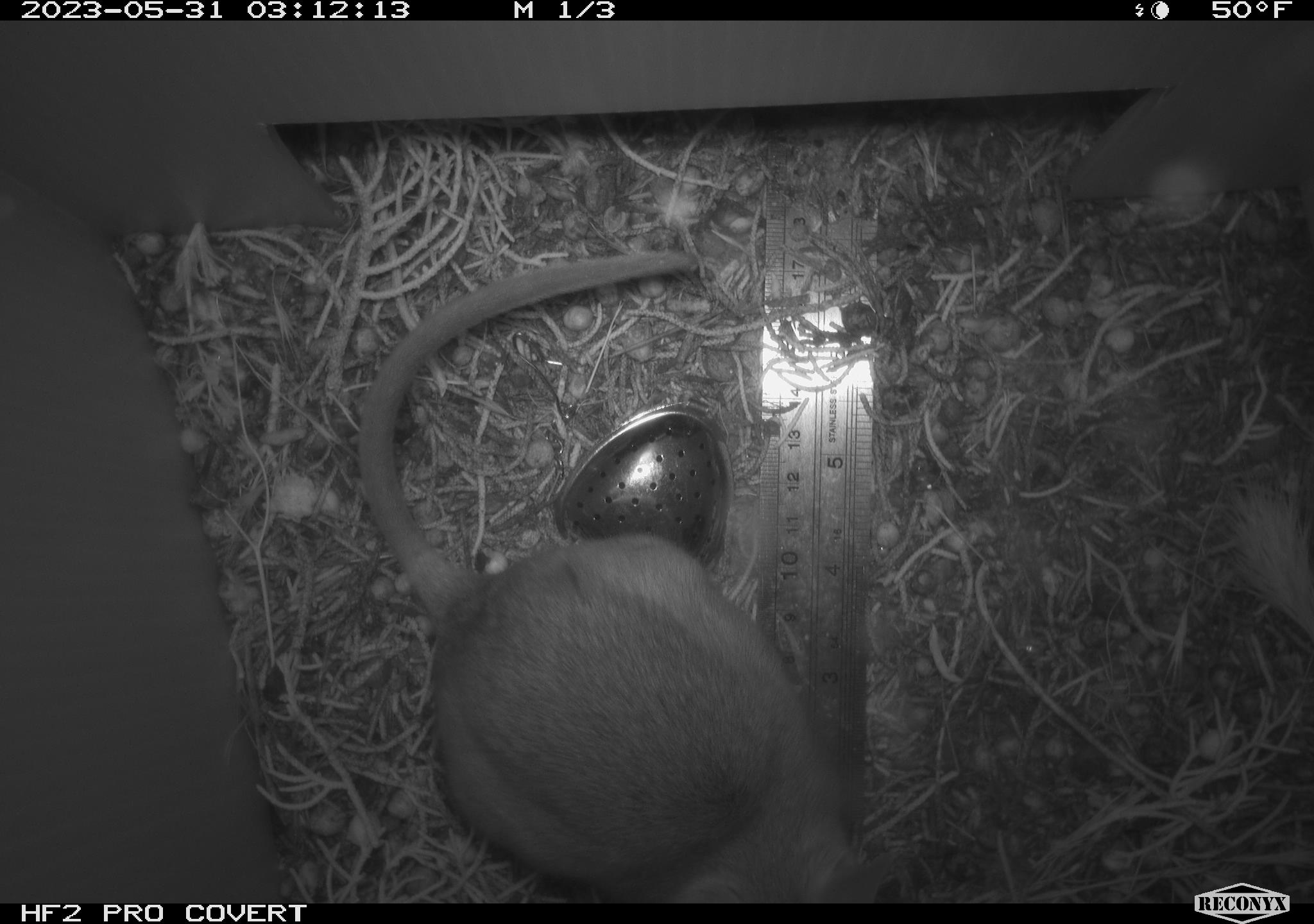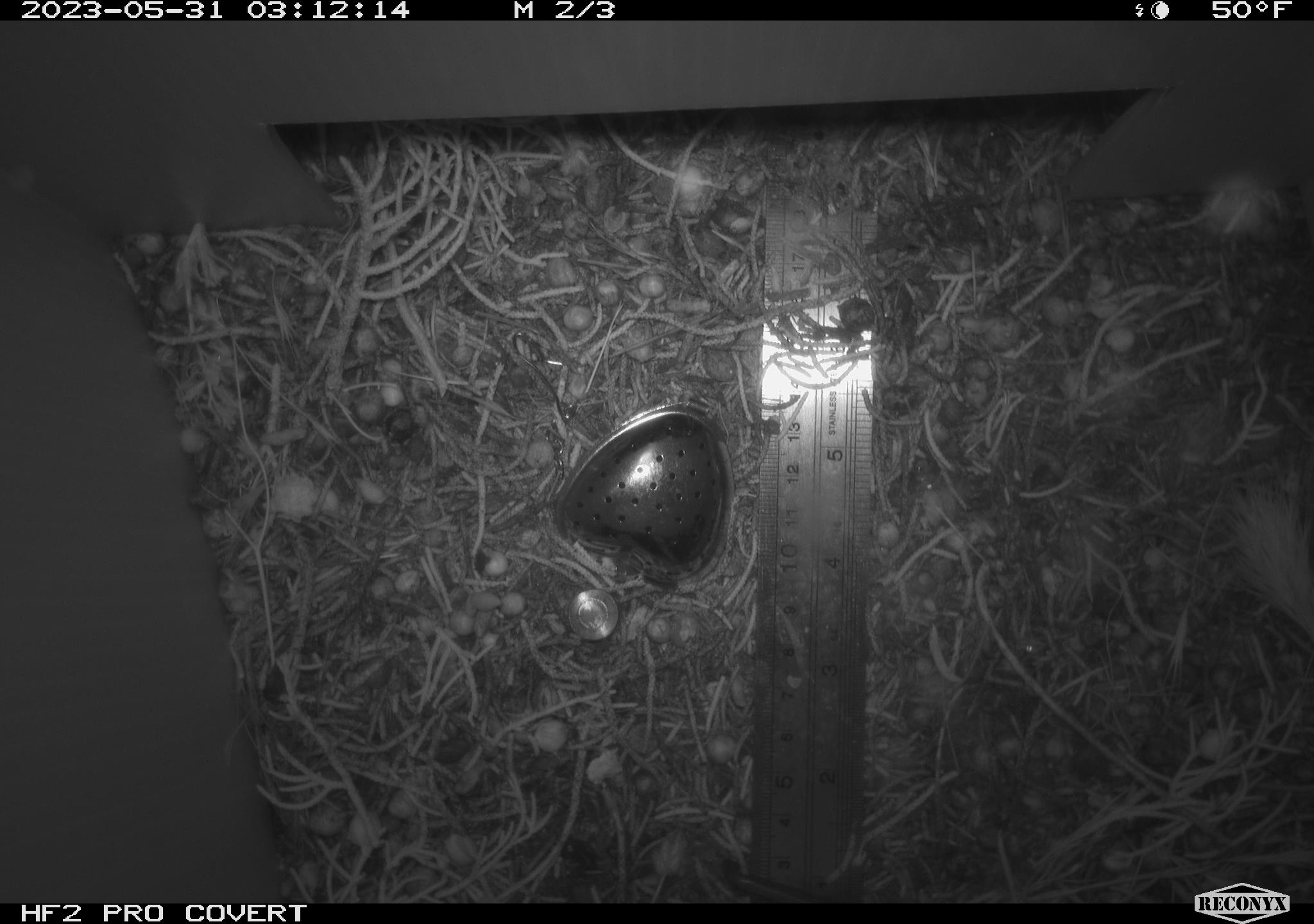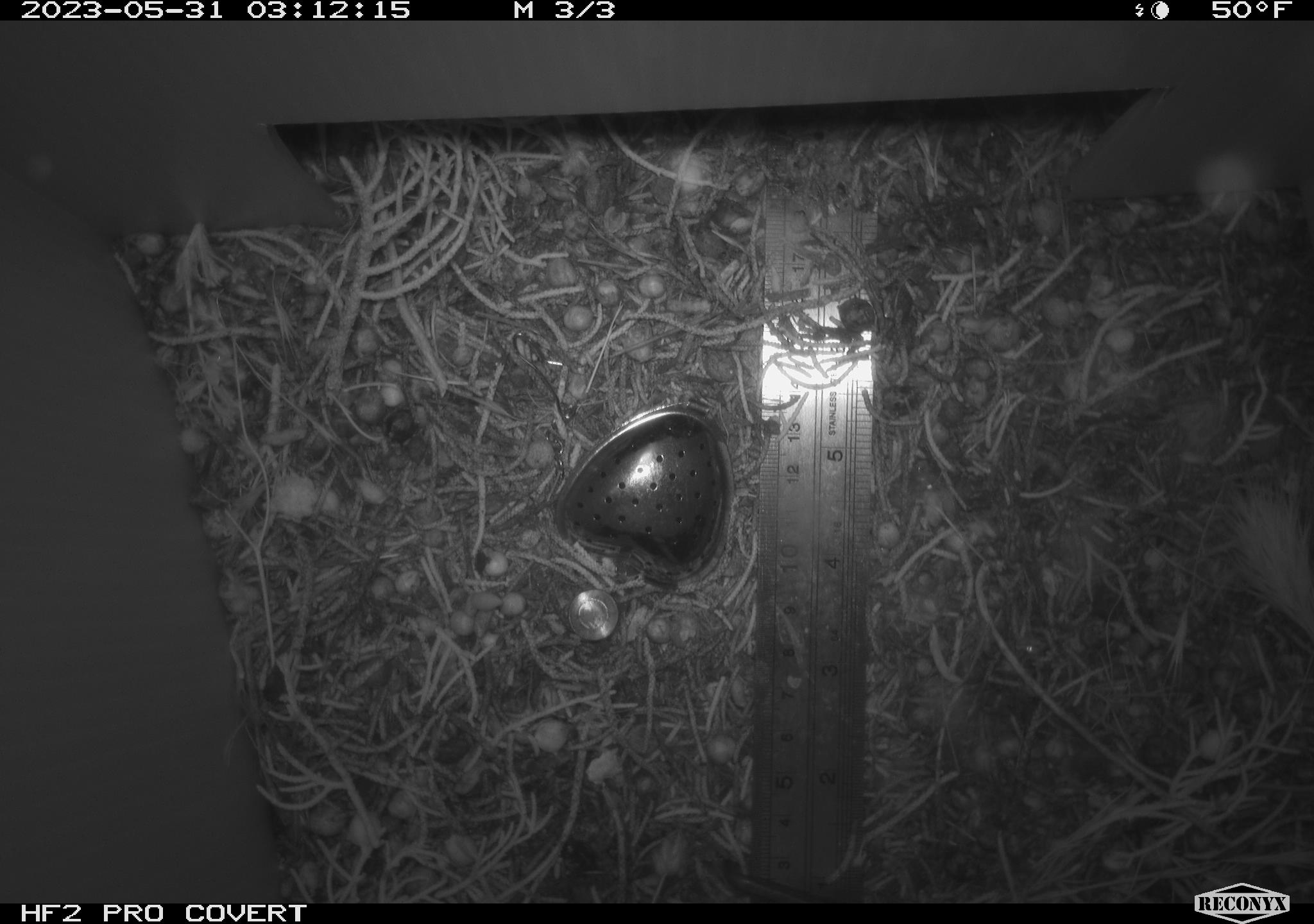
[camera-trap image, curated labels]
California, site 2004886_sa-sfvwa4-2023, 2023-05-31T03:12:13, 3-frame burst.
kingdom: Animalia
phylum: Chordata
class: Mammalia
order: Rodentia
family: Cricetidae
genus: Neotoma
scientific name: Neotoma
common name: pack rat or woodrat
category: neotoma species